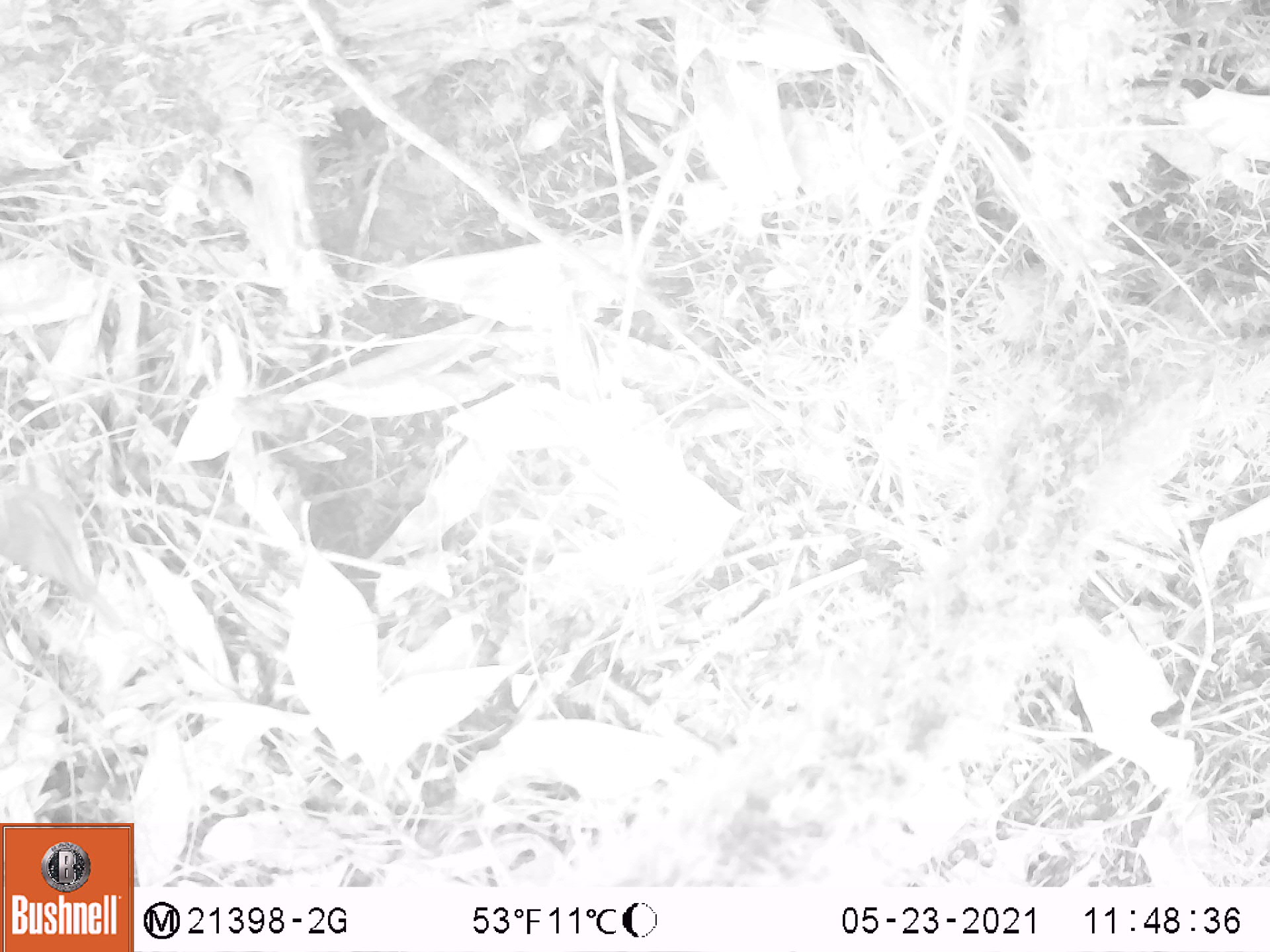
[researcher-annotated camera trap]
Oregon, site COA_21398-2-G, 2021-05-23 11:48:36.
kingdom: Animalia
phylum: Chordata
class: Aves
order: Passeriformes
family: Turdidae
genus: Catharus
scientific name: Catharus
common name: brown thrushes and nightingale-thrushes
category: catharus species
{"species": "catharus species (brown thrushes and nightingale-thrushes) (Catharus)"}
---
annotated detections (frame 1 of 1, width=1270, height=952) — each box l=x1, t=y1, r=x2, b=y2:
catharus species: l=1, t=474, r=128, b=634